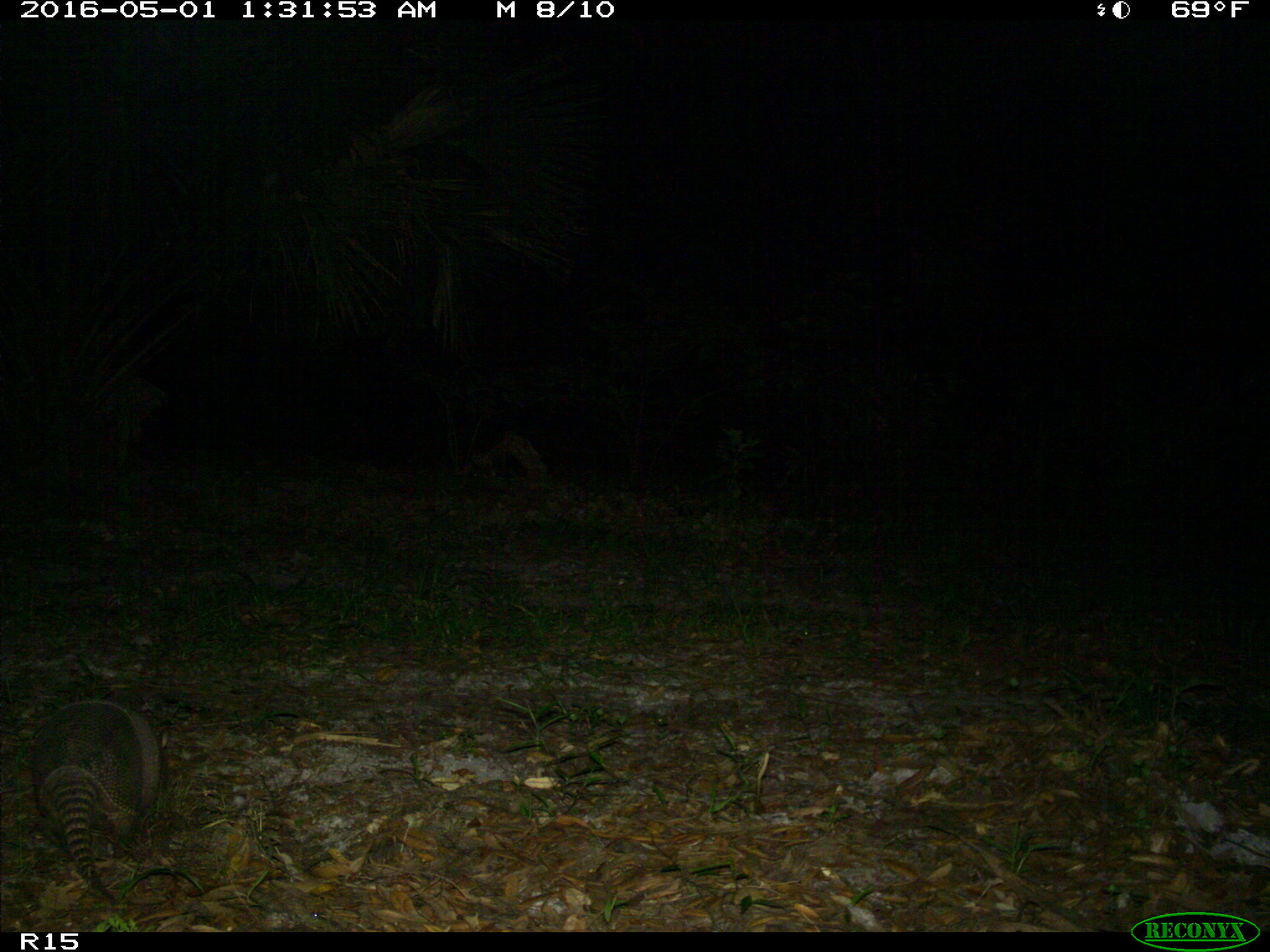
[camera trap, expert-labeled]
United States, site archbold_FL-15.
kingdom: Animalia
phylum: Chordata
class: Mammalia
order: Cingulata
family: Dasypodidae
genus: Dasypus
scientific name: Dasypus novemcinctus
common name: nine-banded armadillo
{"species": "Dasypus novemcinctus (nine-banded armadillo)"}